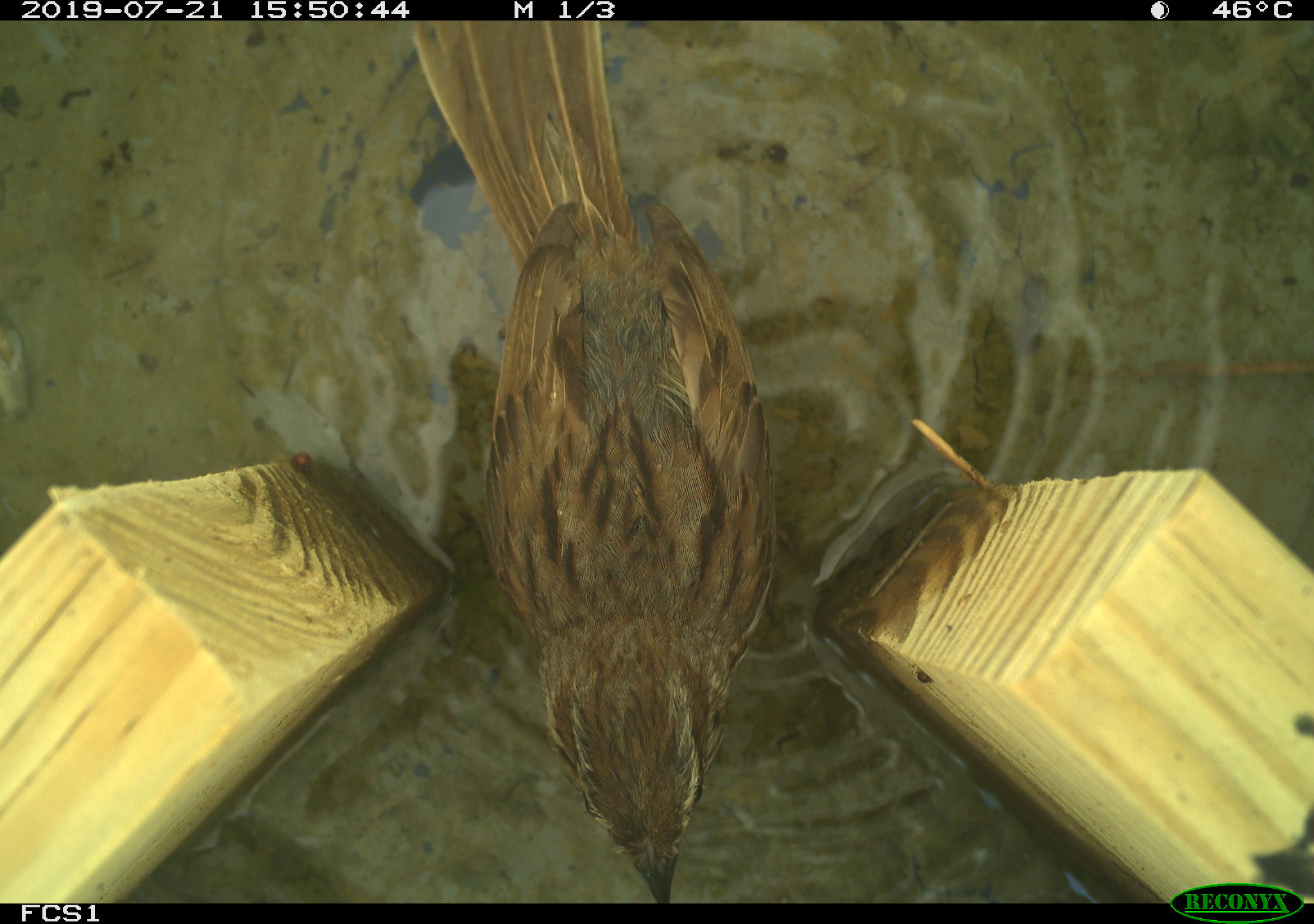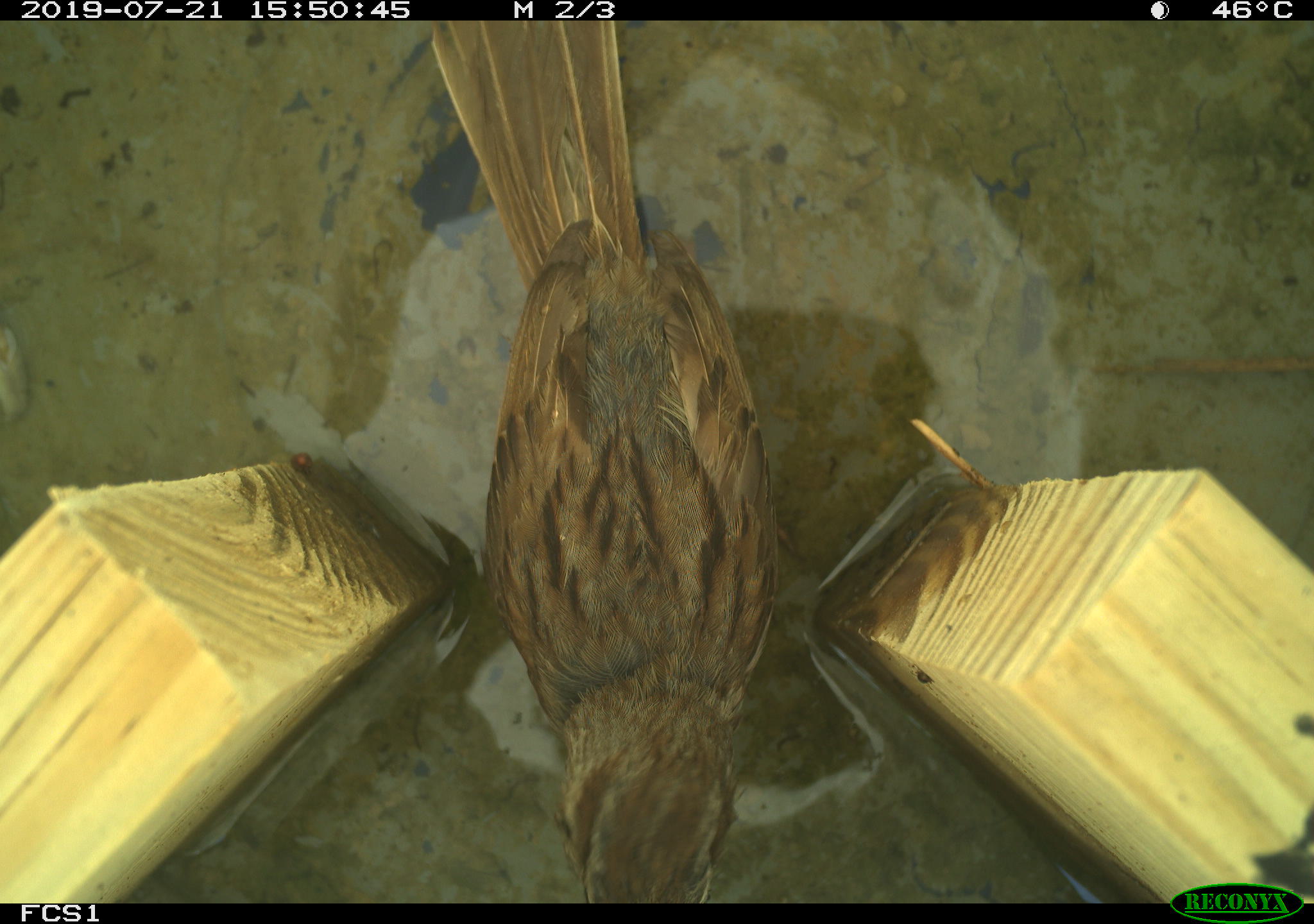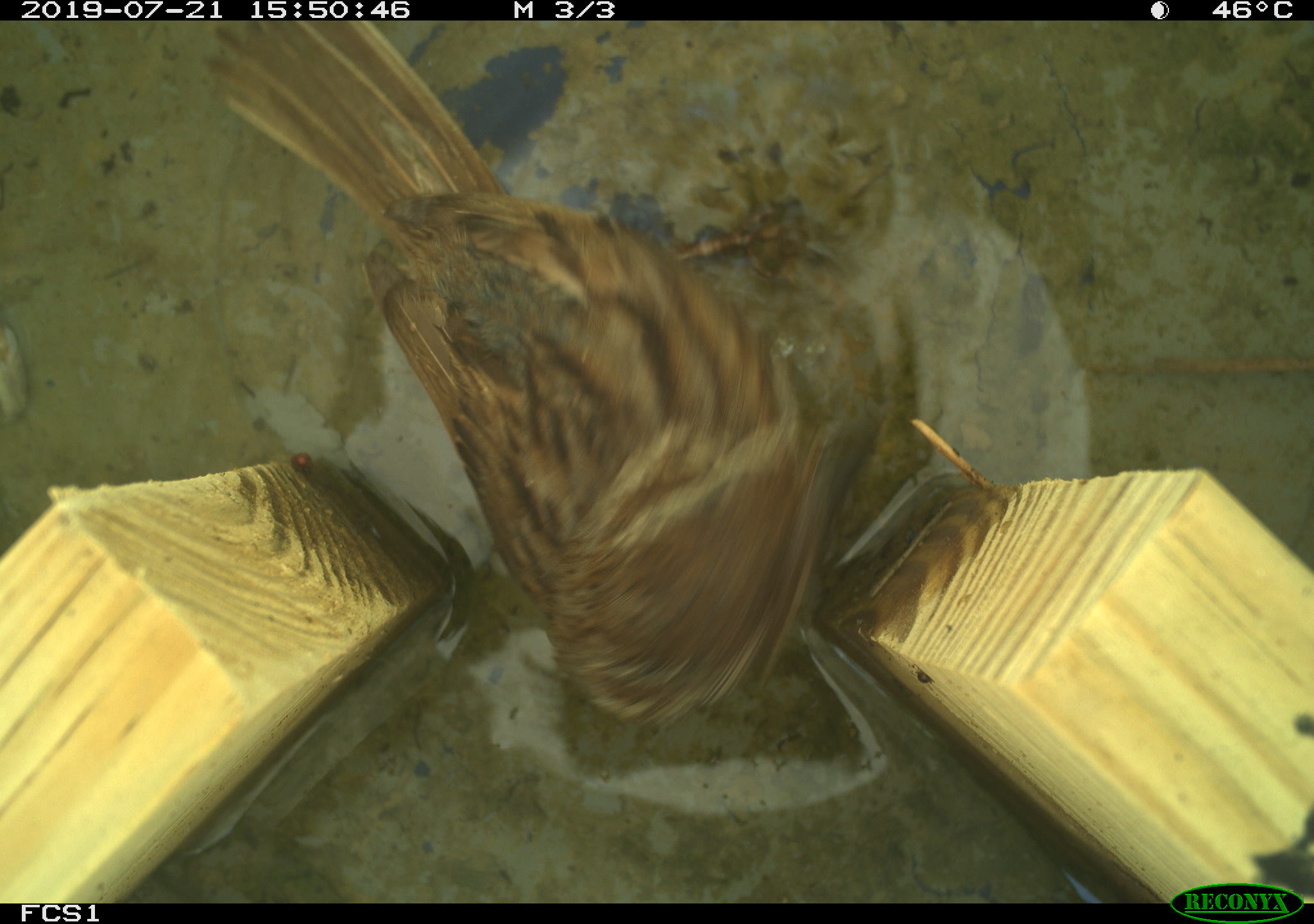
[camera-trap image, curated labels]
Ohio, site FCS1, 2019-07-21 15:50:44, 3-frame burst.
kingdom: Animalia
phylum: Chordata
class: Aves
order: Passeriformes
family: Passerellidae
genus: Melospiza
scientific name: Melospiza melodia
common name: song sparrow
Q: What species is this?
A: Song sparrow (Melospiza melodia).